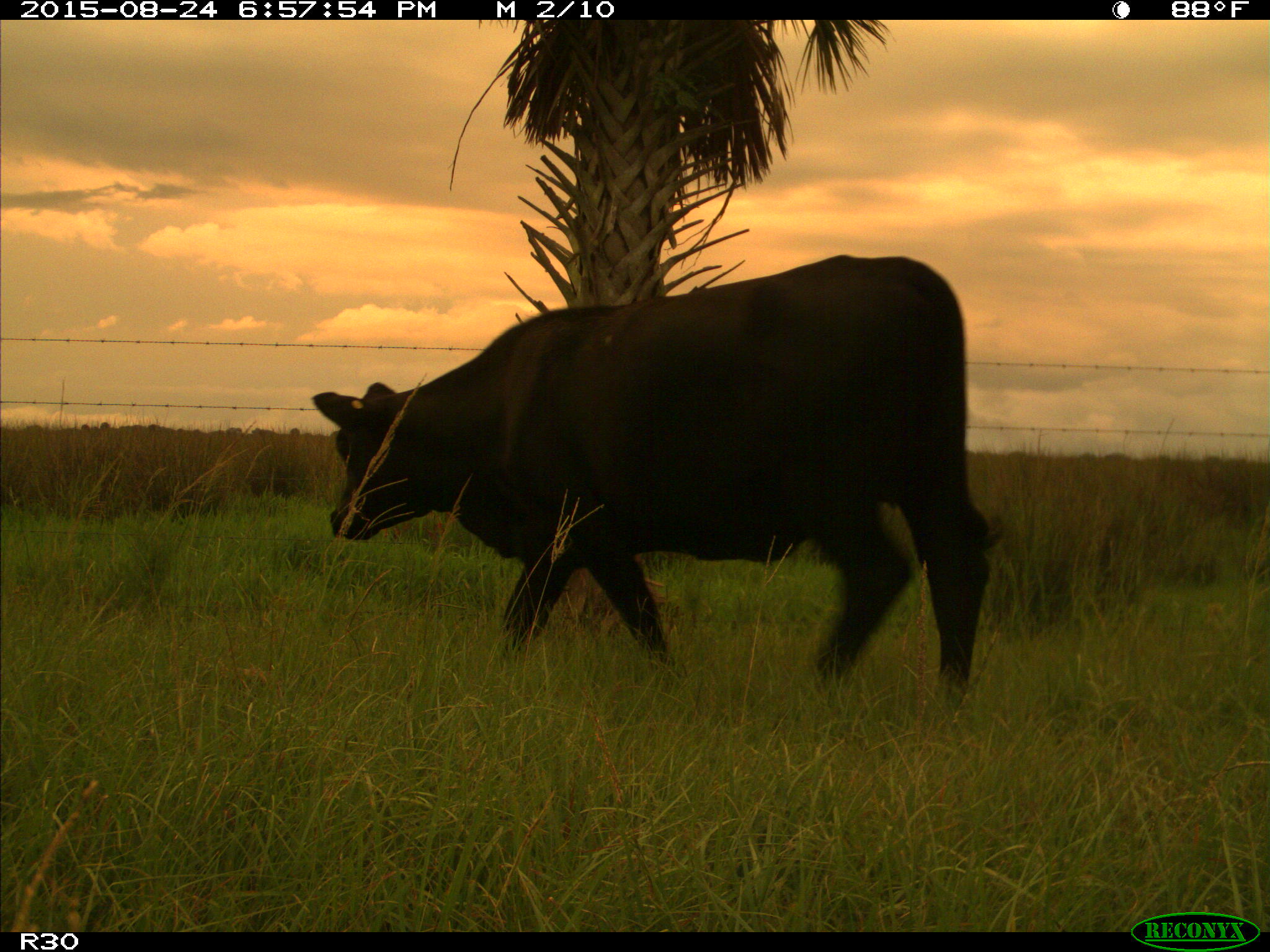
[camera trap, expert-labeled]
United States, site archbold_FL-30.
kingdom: Animalia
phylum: Chordata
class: Mammalia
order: Artiodactyla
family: Bovidae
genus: Bos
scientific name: Bos taurus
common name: domestic cow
Bos taurus (domestic cow).